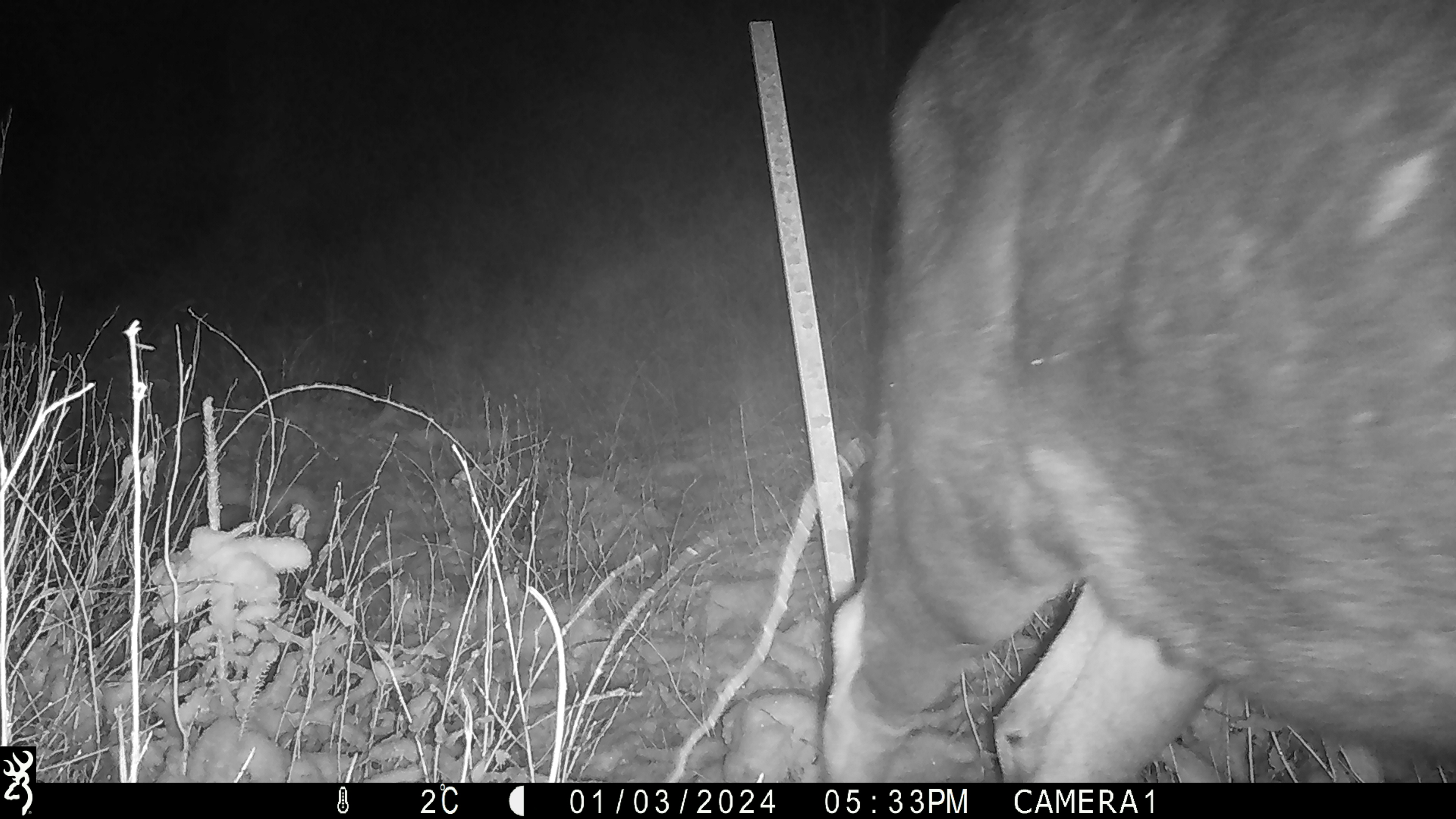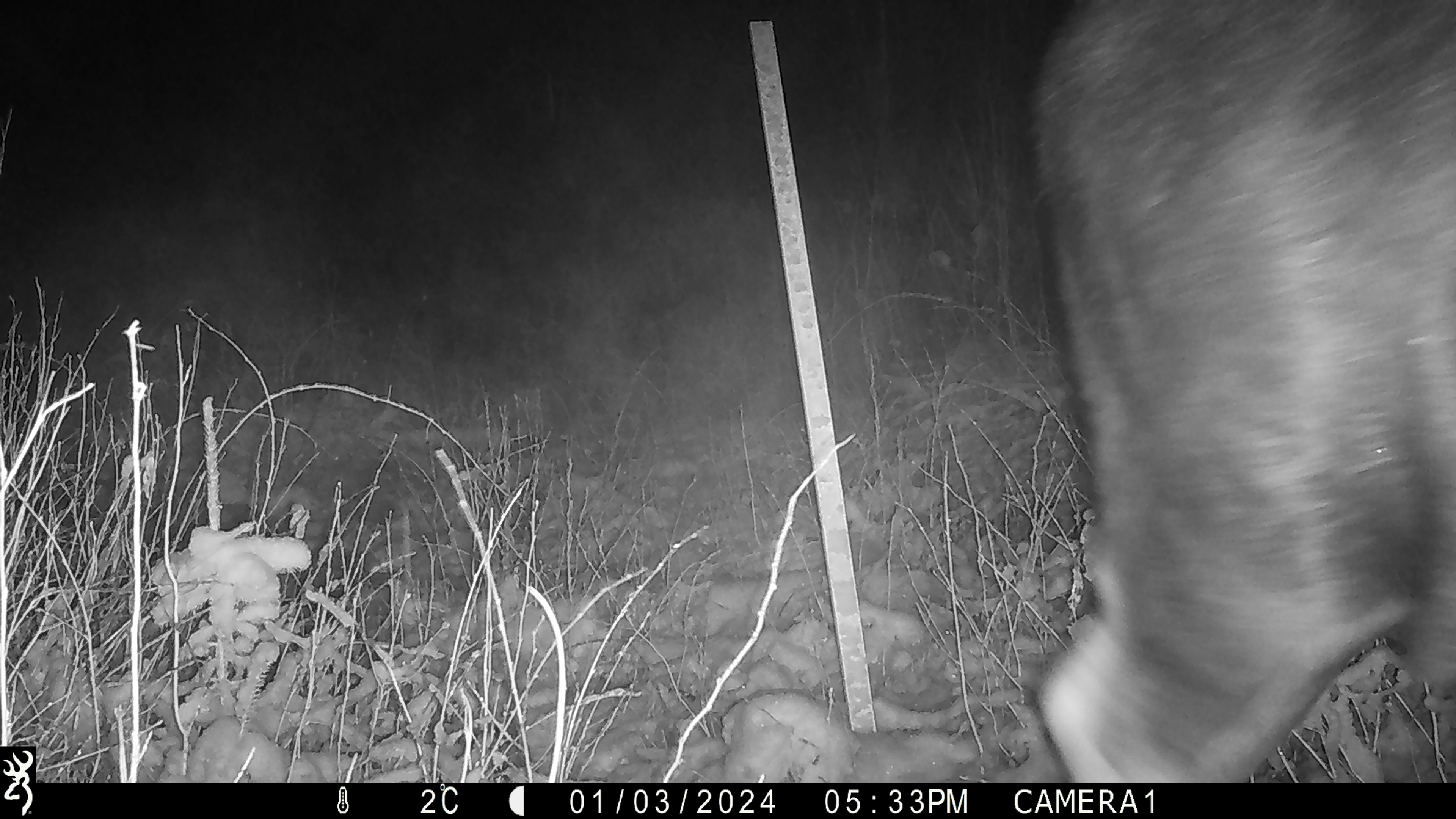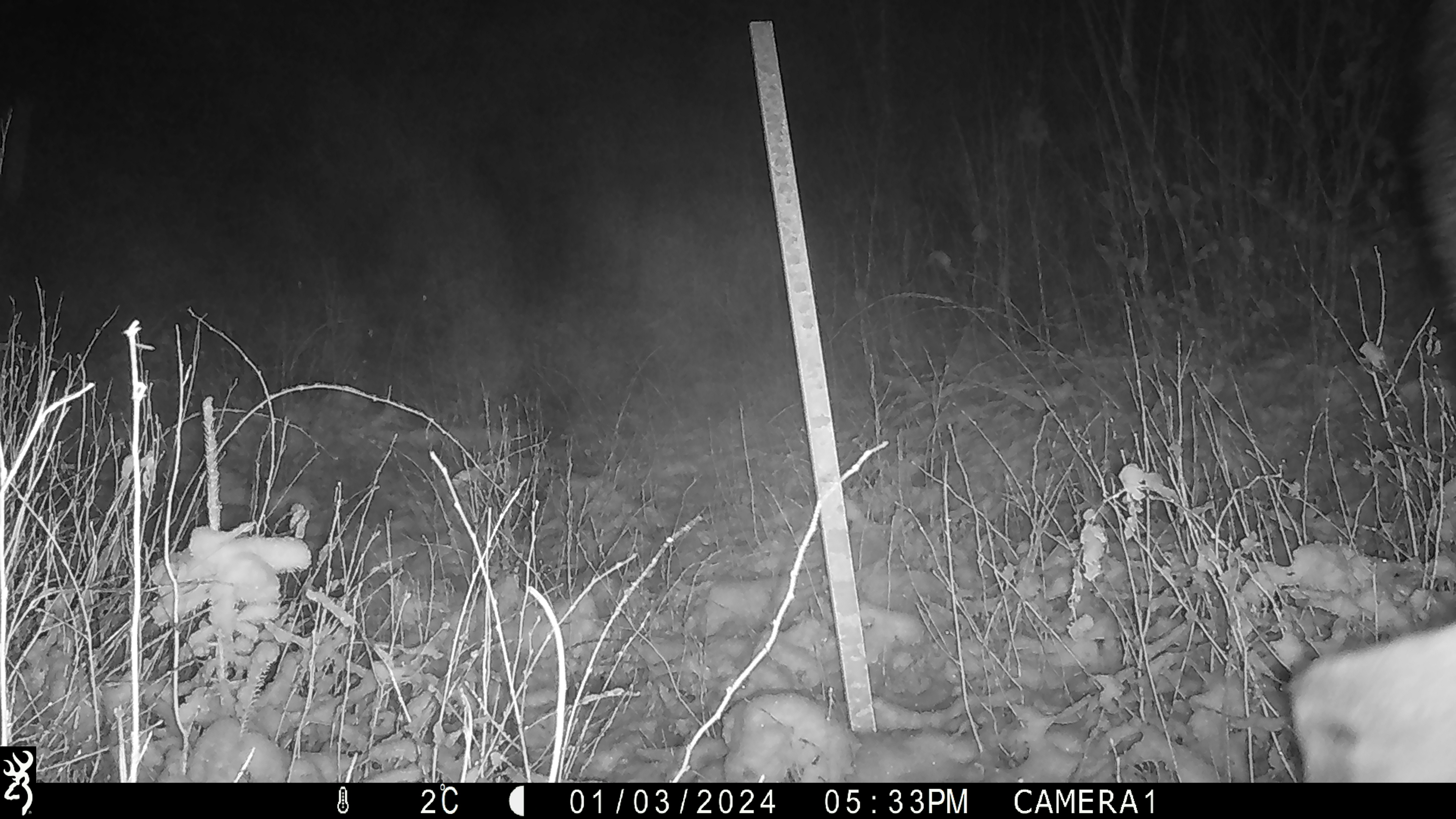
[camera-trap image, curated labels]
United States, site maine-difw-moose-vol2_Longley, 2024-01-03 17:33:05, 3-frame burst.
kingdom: Animalia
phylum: Chordata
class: Mammalia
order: Artiodactyla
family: Cervidae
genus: Alces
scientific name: Alces alces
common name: moose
Moose (Alces alces).